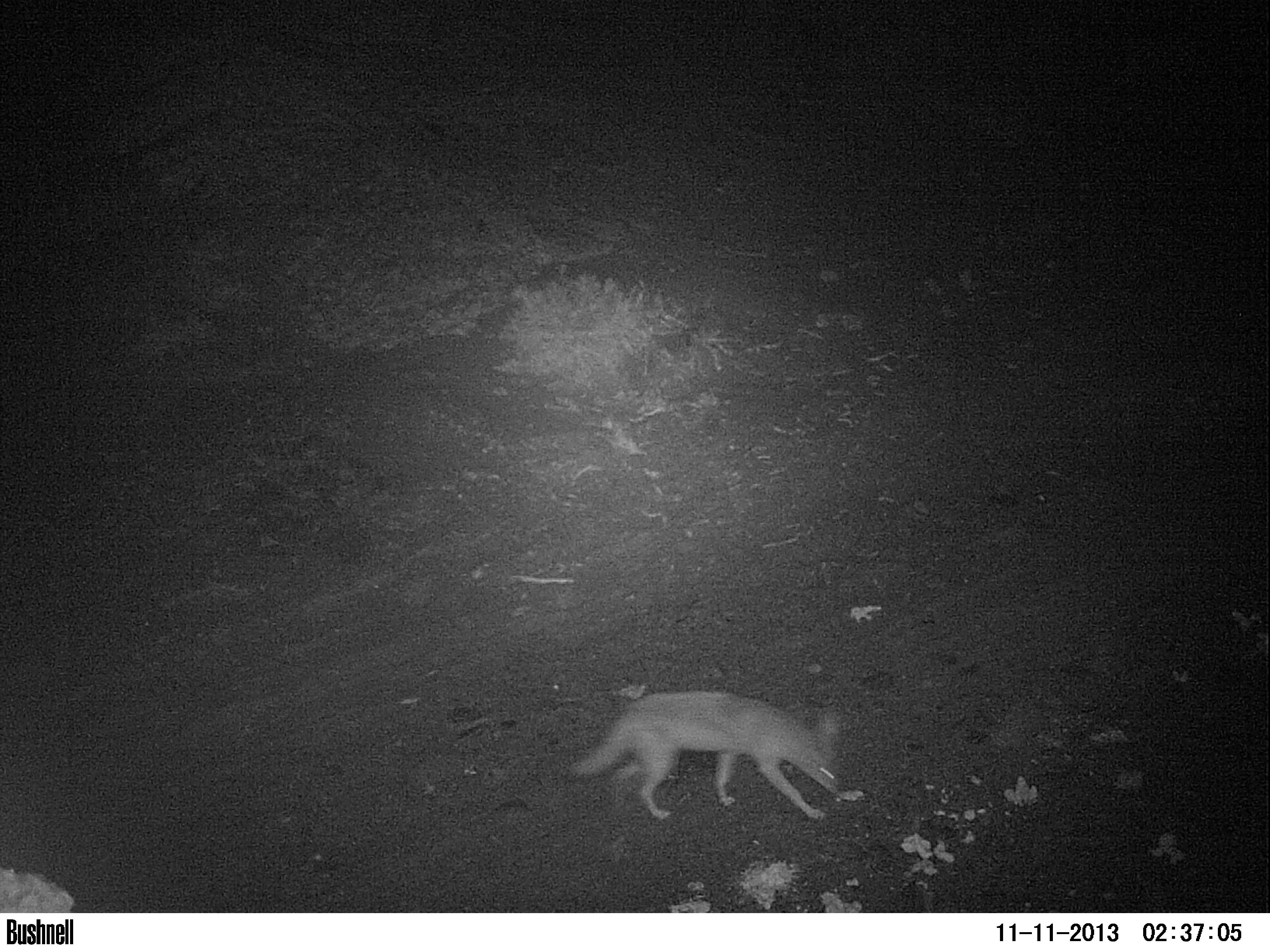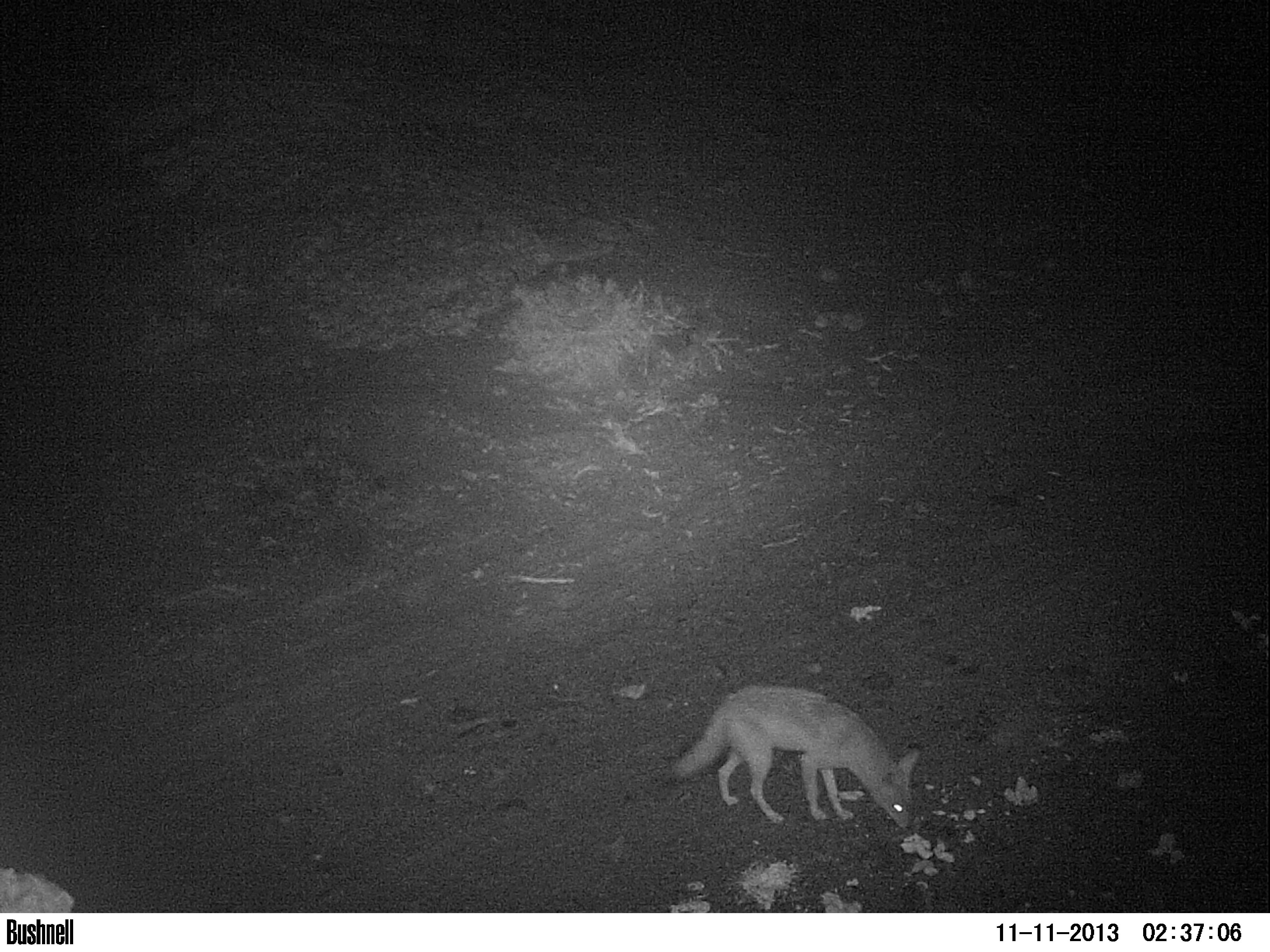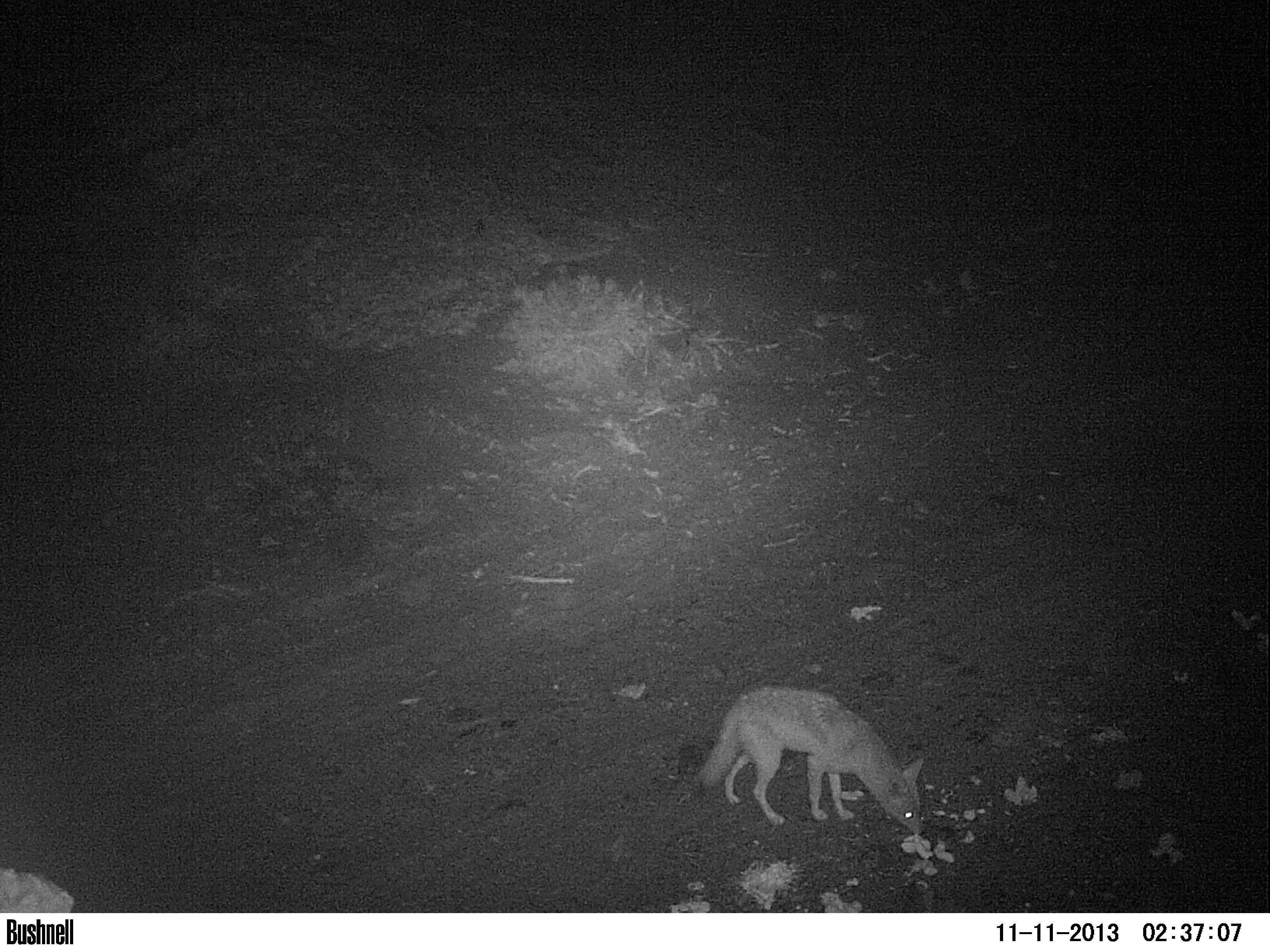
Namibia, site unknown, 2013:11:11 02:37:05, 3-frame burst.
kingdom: Animalia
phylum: Chordata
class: Mammalia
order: Carnivora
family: Canidae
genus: Lupulella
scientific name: Lupulella mesomelas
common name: black-backed jackal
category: canis mesomelas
Canis mesomelas (black-backed jackal) (Lupulella mesomelas).